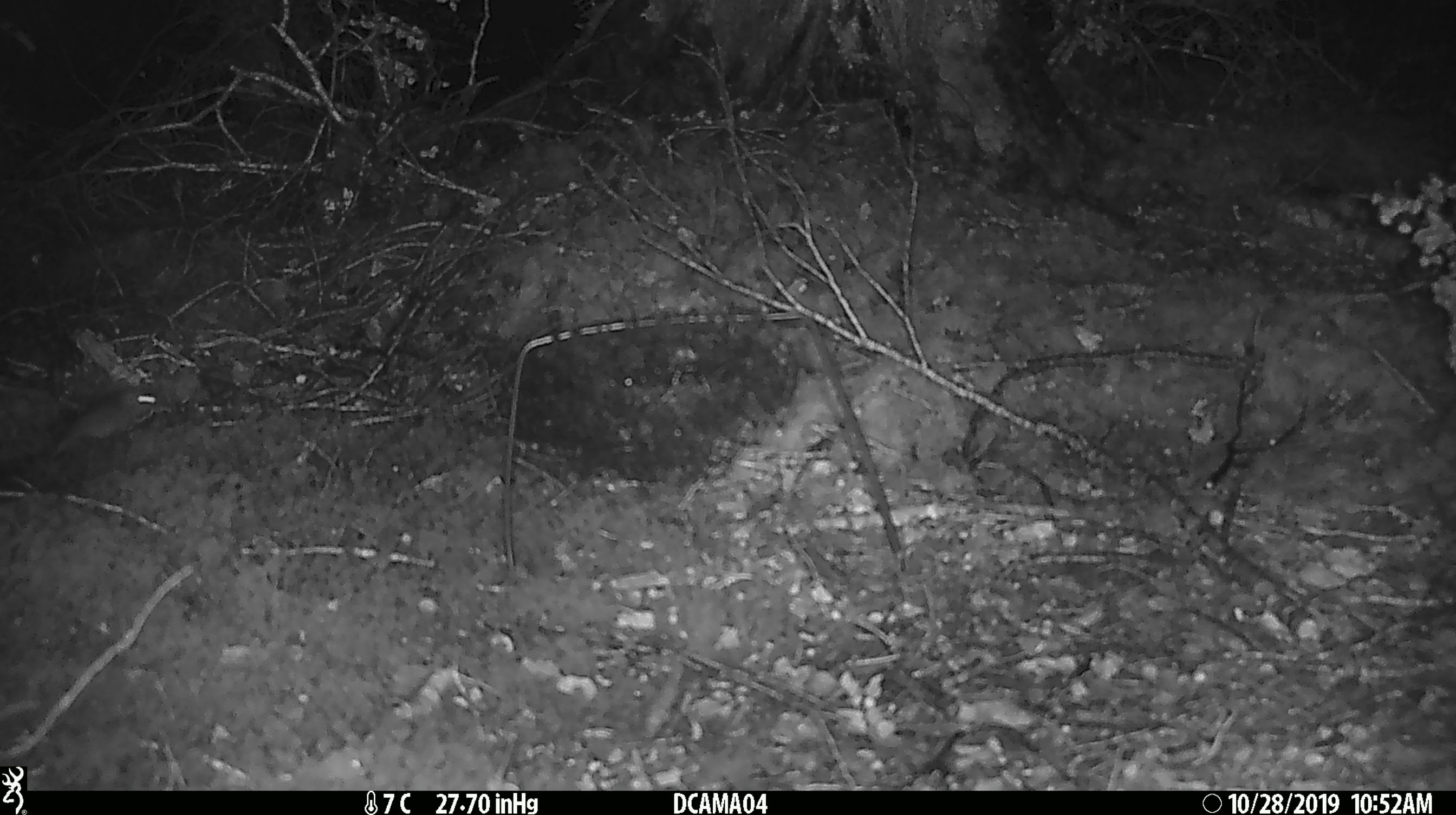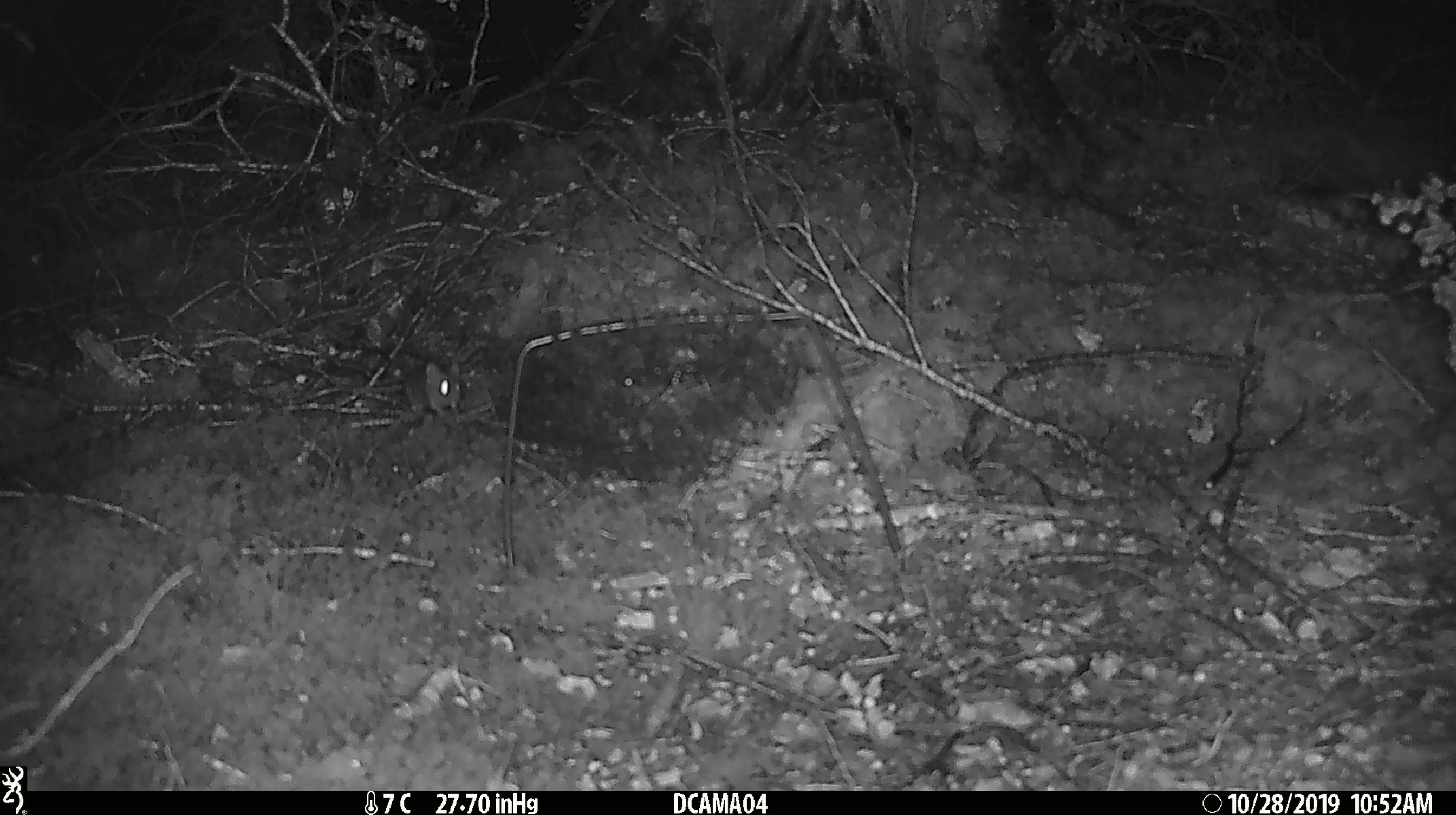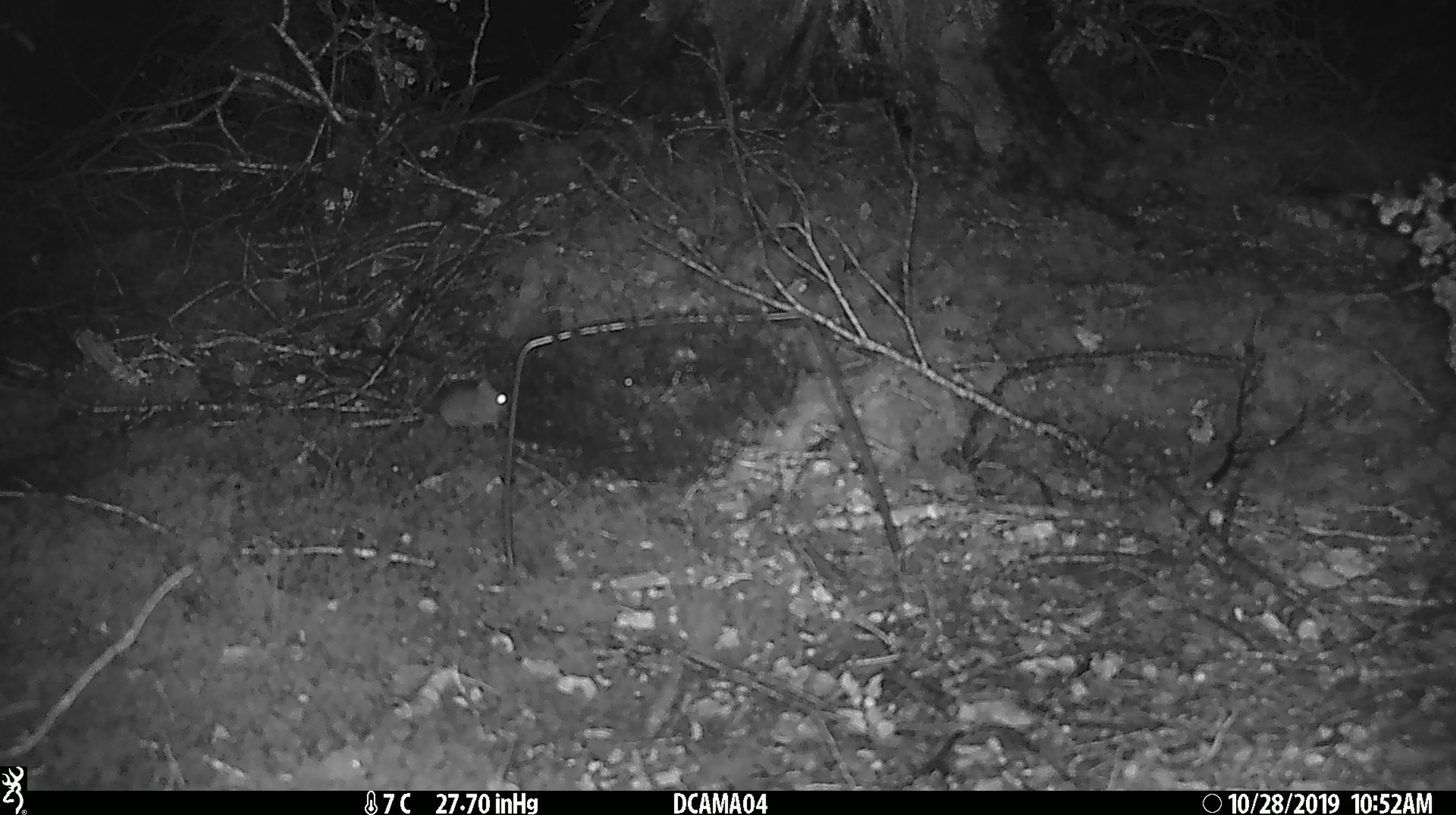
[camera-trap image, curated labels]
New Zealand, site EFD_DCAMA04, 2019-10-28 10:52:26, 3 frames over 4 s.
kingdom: Animalia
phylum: Chordata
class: Mammalia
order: Rodentia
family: Muridae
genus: Mus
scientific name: Mus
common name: mouse